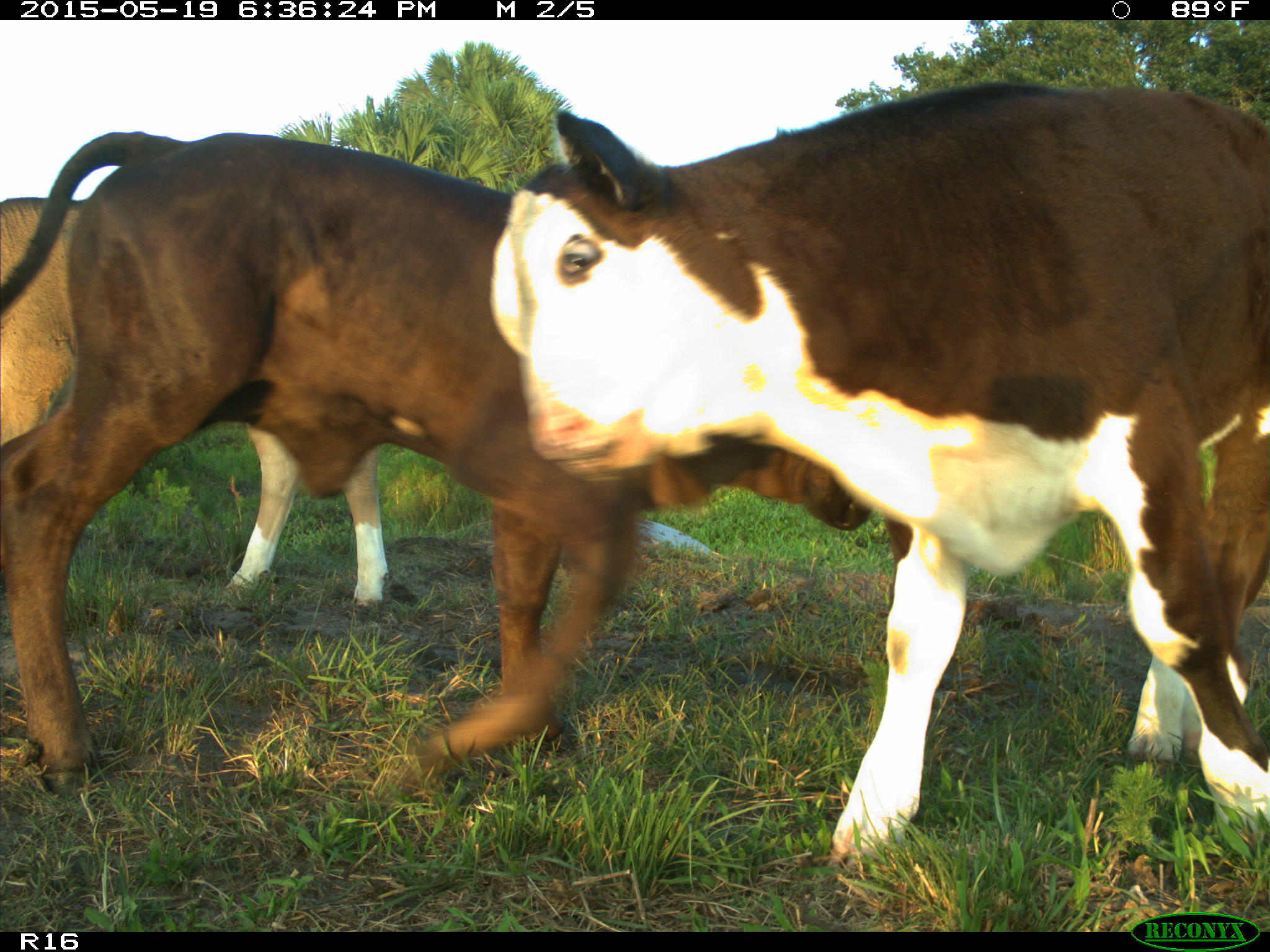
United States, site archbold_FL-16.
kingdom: Animalia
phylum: Chordata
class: Mammalia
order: Artiodactyla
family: Bovidae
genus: Bos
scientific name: Bos taurus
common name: domestic cow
Bos taurus (domestic cow).